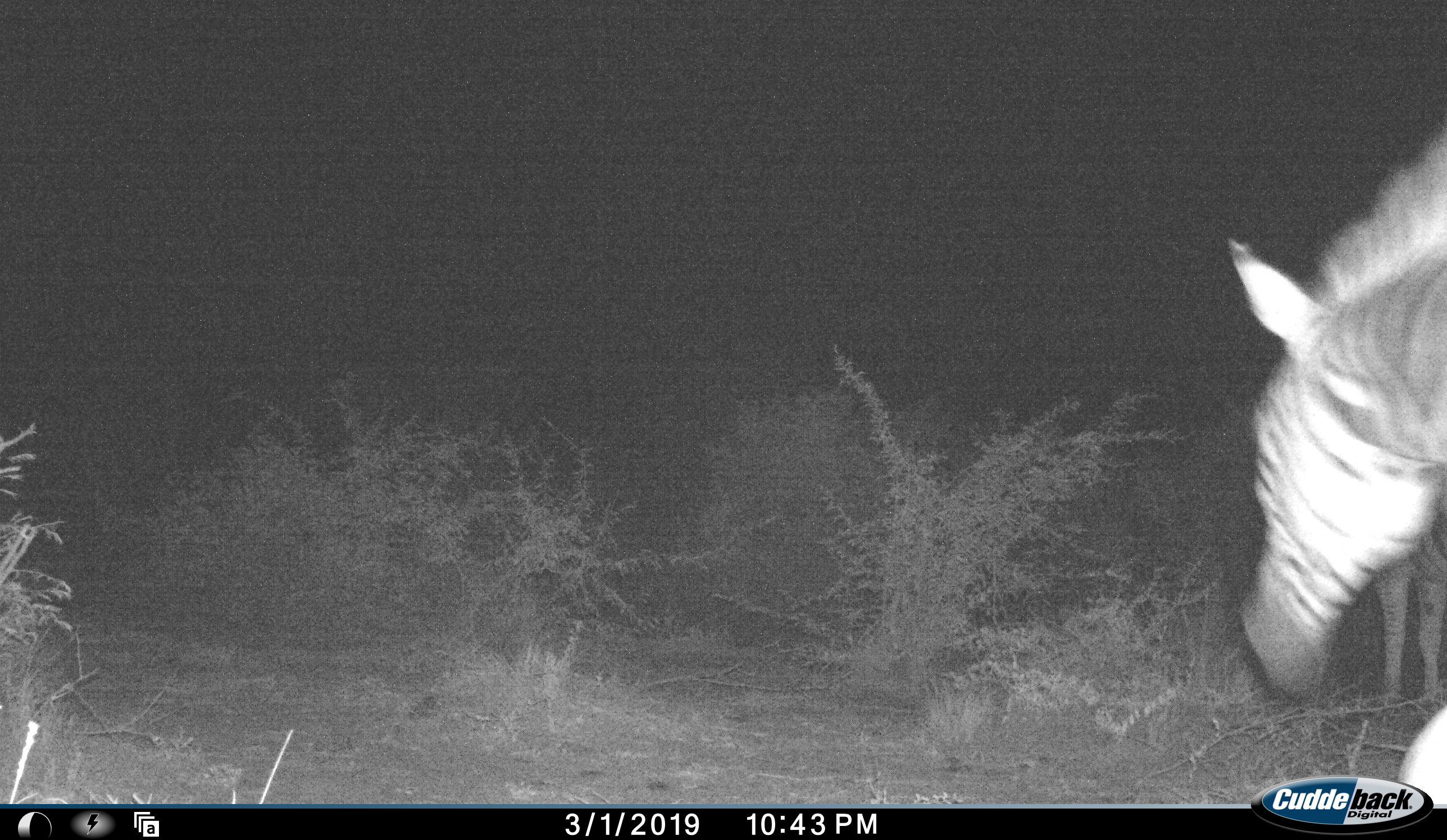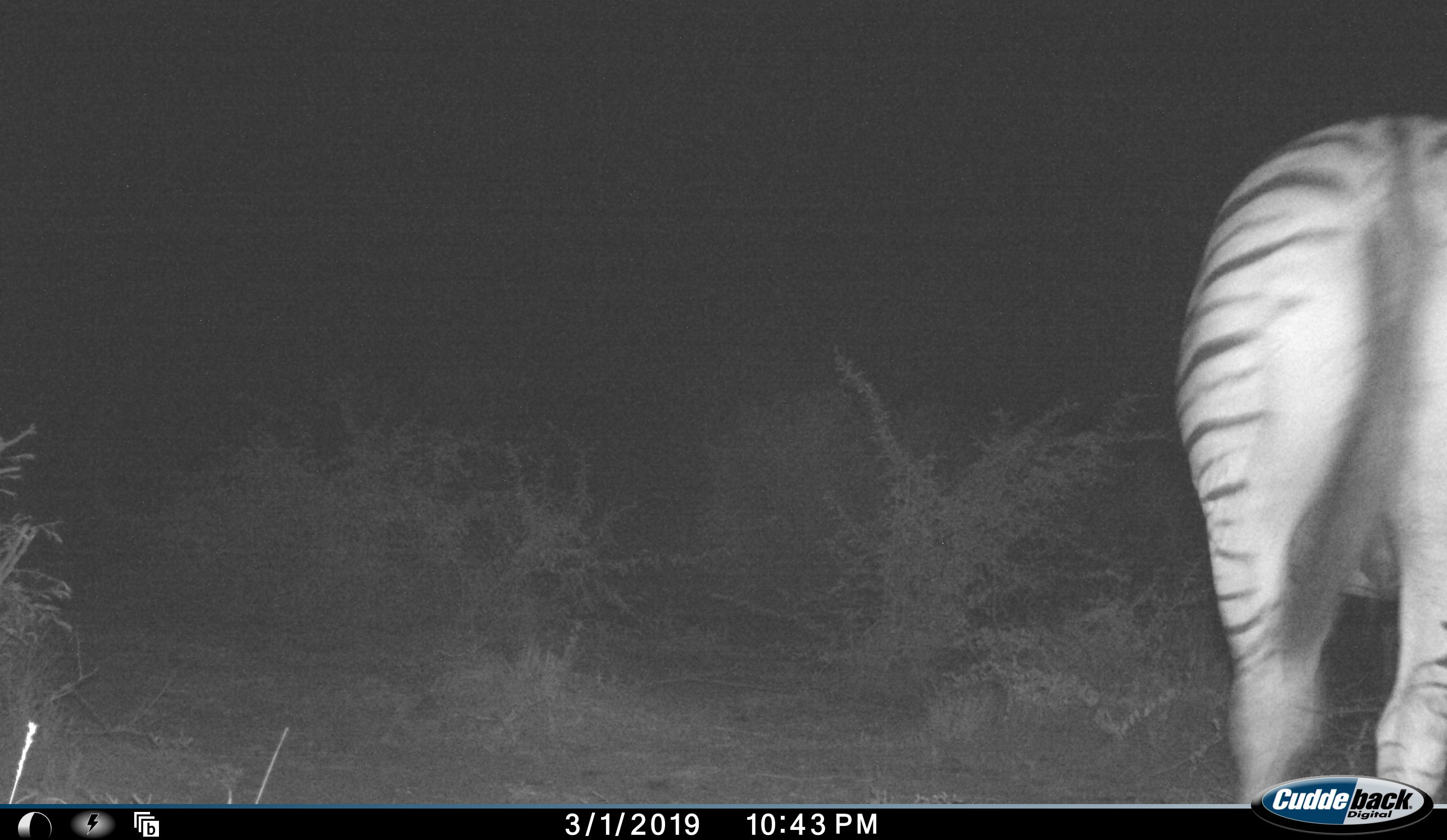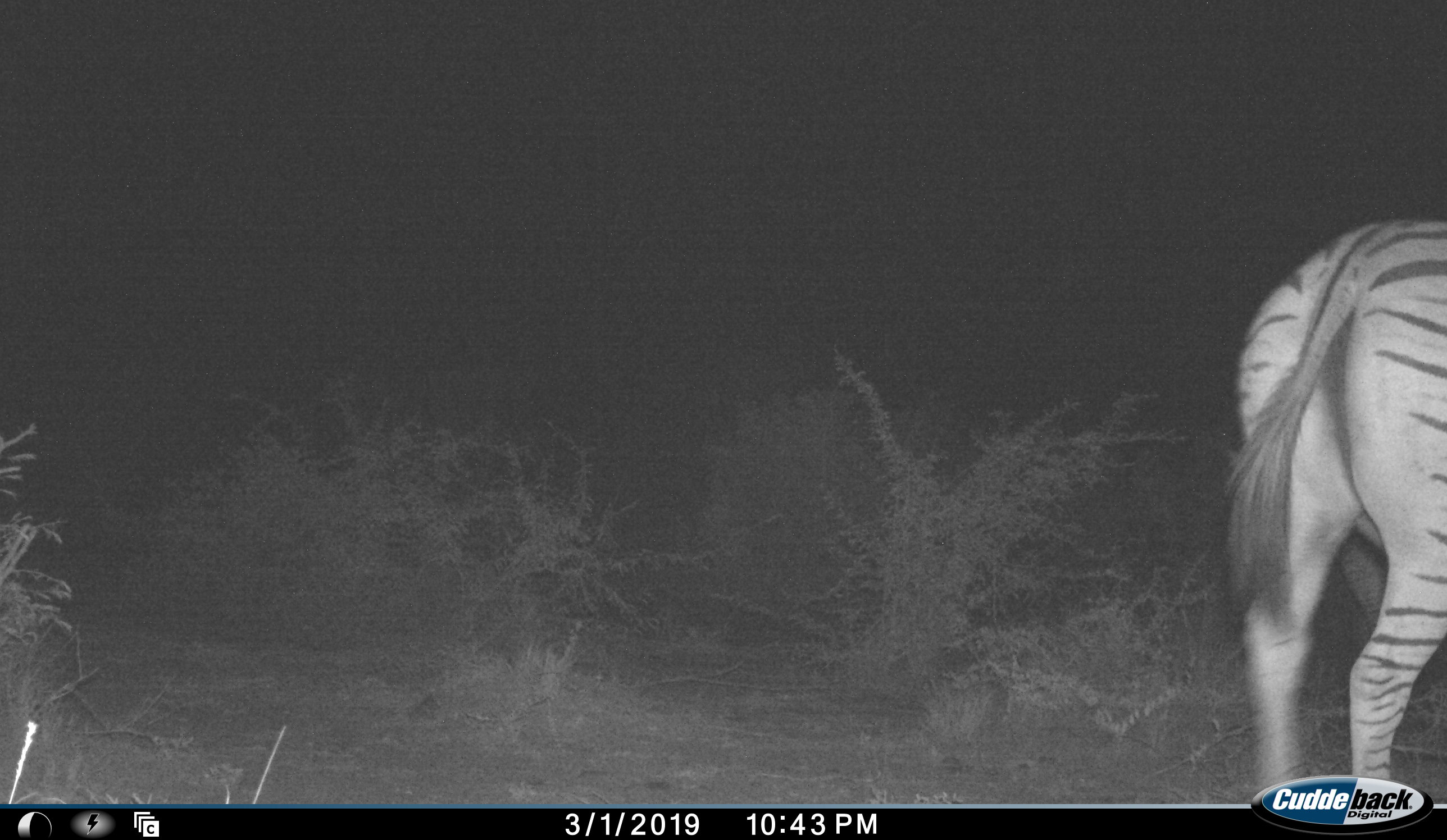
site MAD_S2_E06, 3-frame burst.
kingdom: Animalia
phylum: Chordata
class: Mammalia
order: Perissodactyla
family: Equidae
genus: Equus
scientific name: Equus quagga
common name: plains zebra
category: zebraplains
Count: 2.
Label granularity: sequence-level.